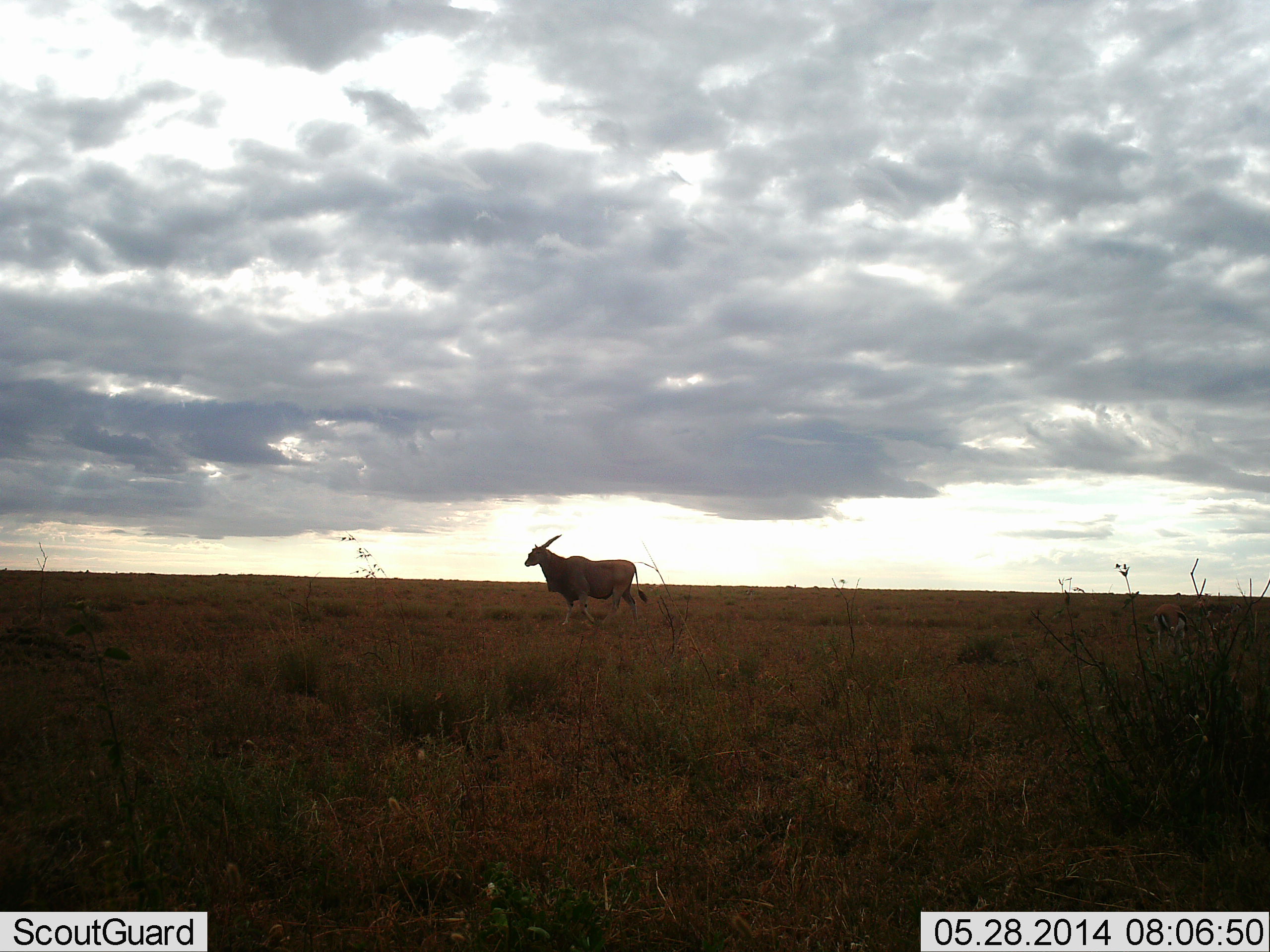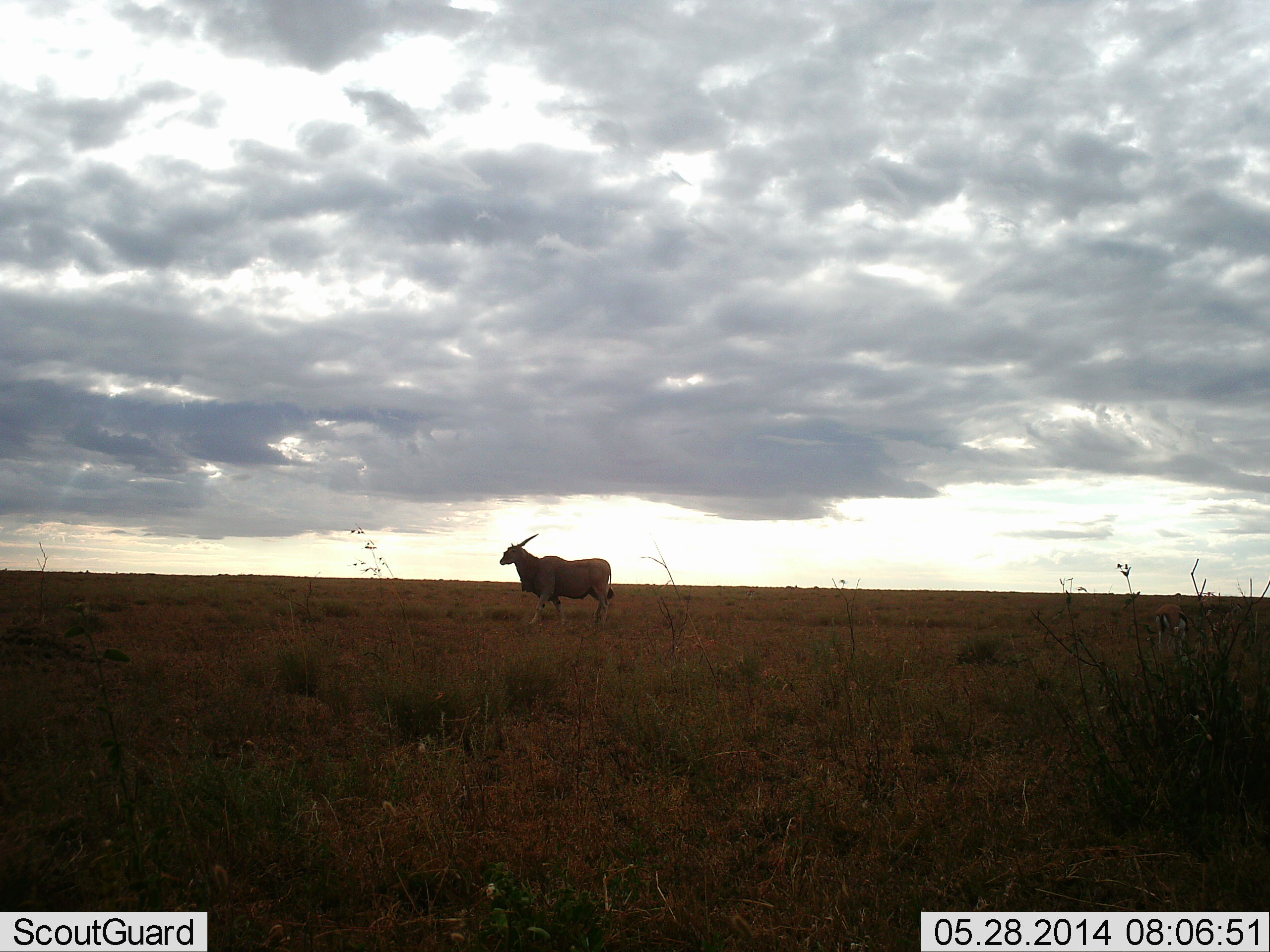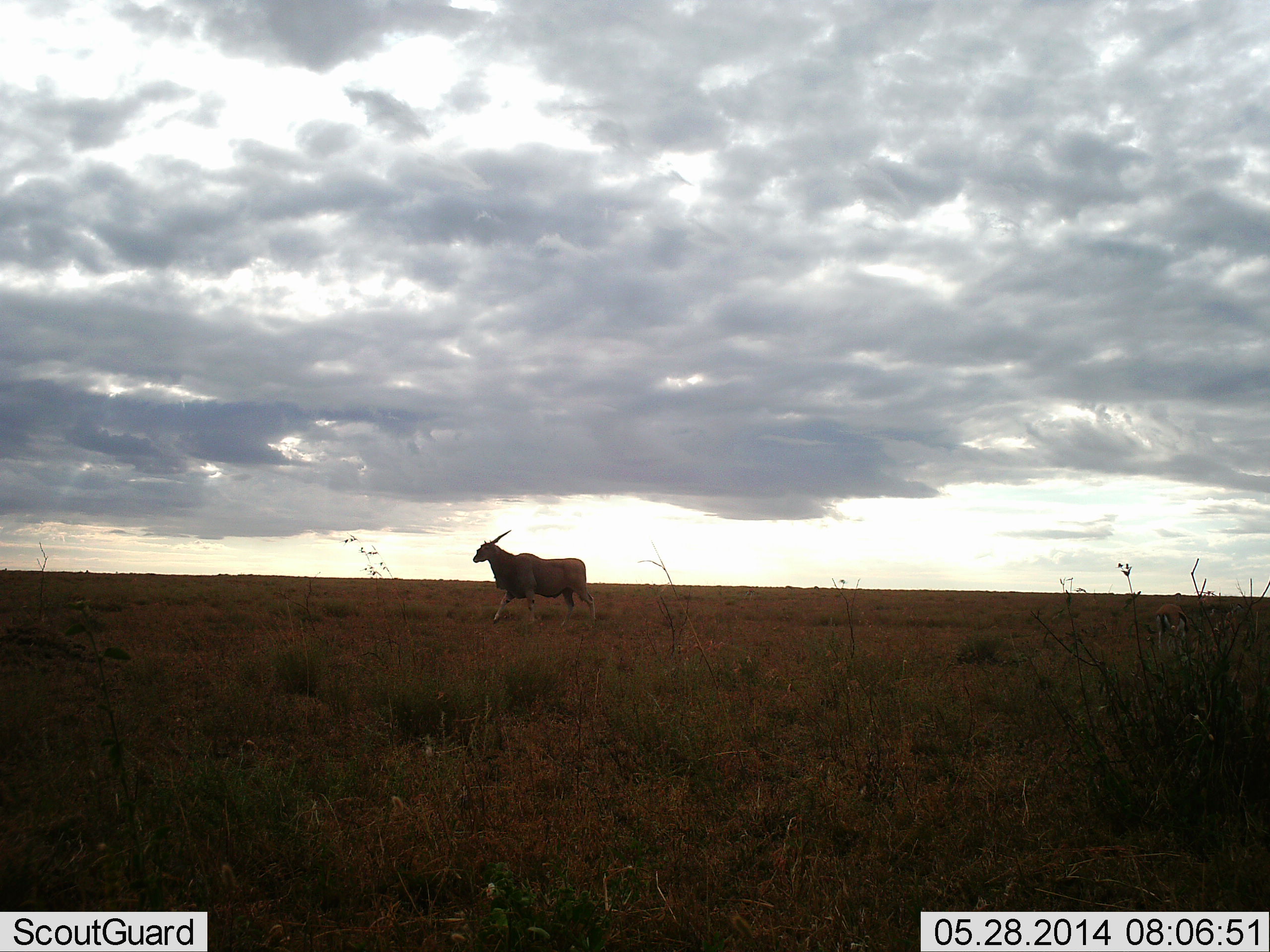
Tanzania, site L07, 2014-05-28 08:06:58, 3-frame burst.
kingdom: Animalia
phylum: Chordata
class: Mammalia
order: Artiodactyla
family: Bovidae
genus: Tragelaphus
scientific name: Tragelaphus oryx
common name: eland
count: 1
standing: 40%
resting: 0%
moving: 60%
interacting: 0%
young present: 0%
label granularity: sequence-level